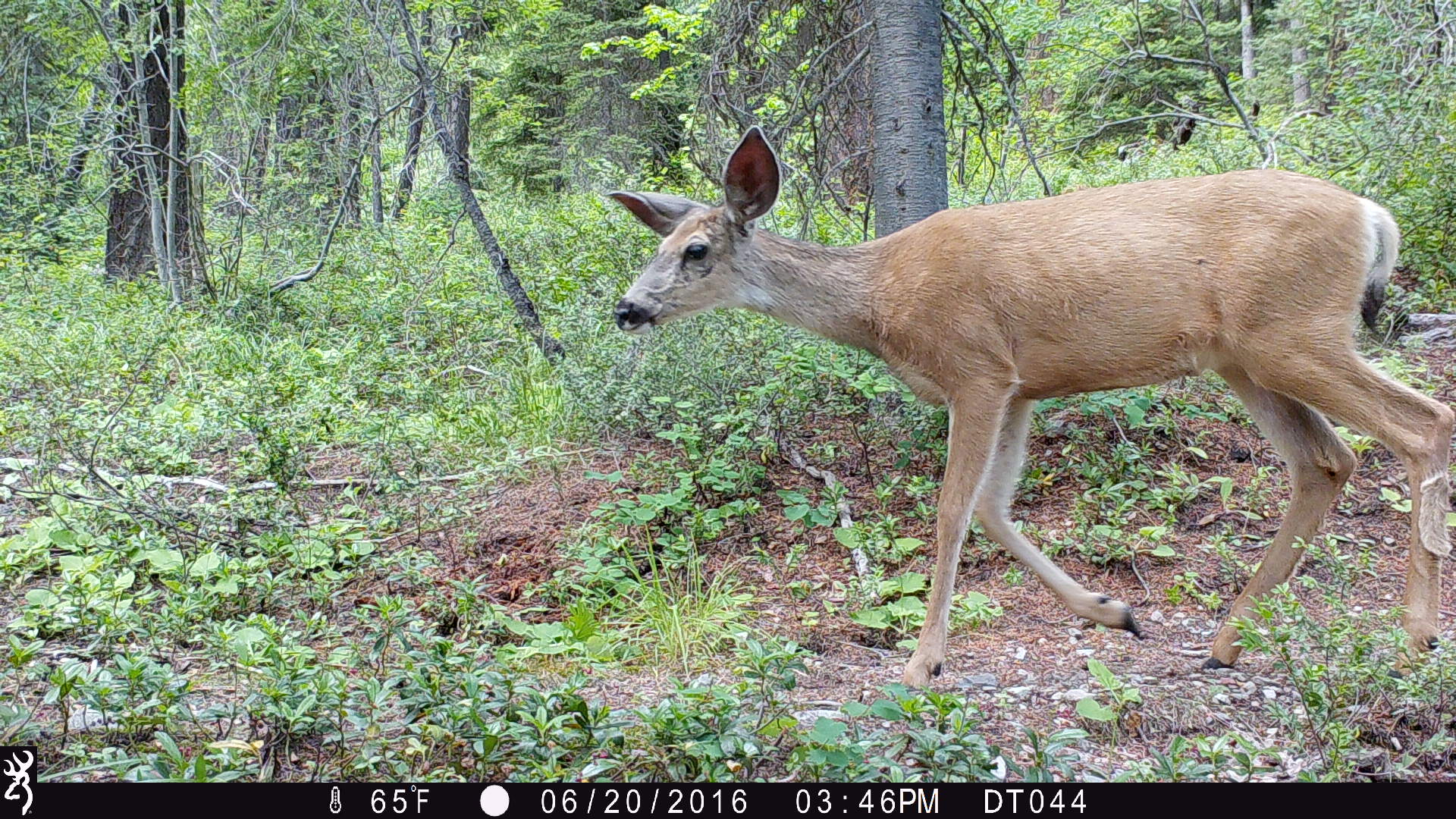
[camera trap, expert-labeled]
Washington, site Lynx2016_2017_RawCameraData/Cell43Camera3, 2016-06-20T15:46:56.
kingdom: Animalia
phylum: Chordata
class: Mammalia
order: Artiodactyla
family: Cervidae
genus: Odocoileus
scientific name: Odocoileus hemionus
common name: mule deer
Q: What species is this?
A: Odocoileus hemionus (mule deer).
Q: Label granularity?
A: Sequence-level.